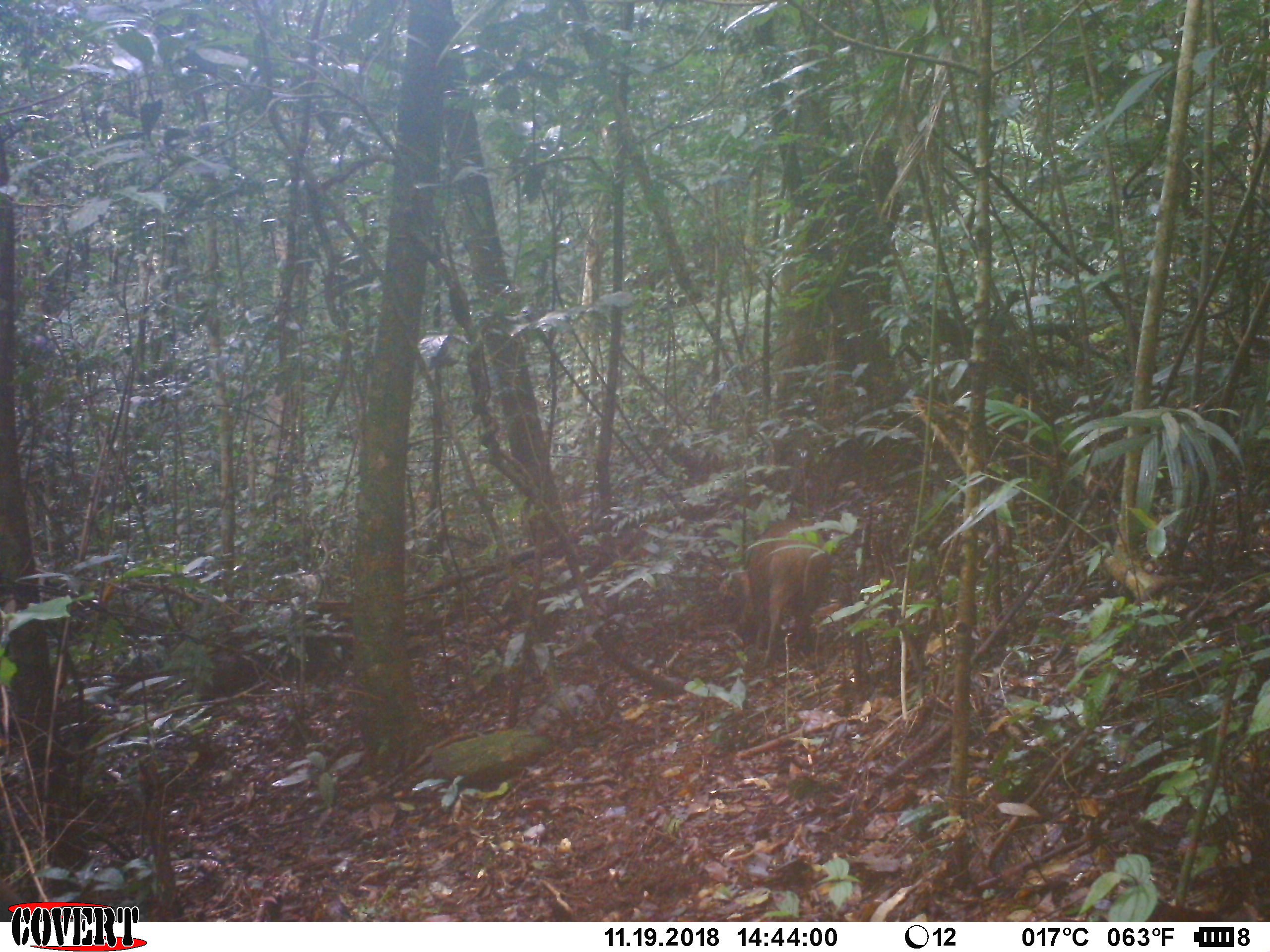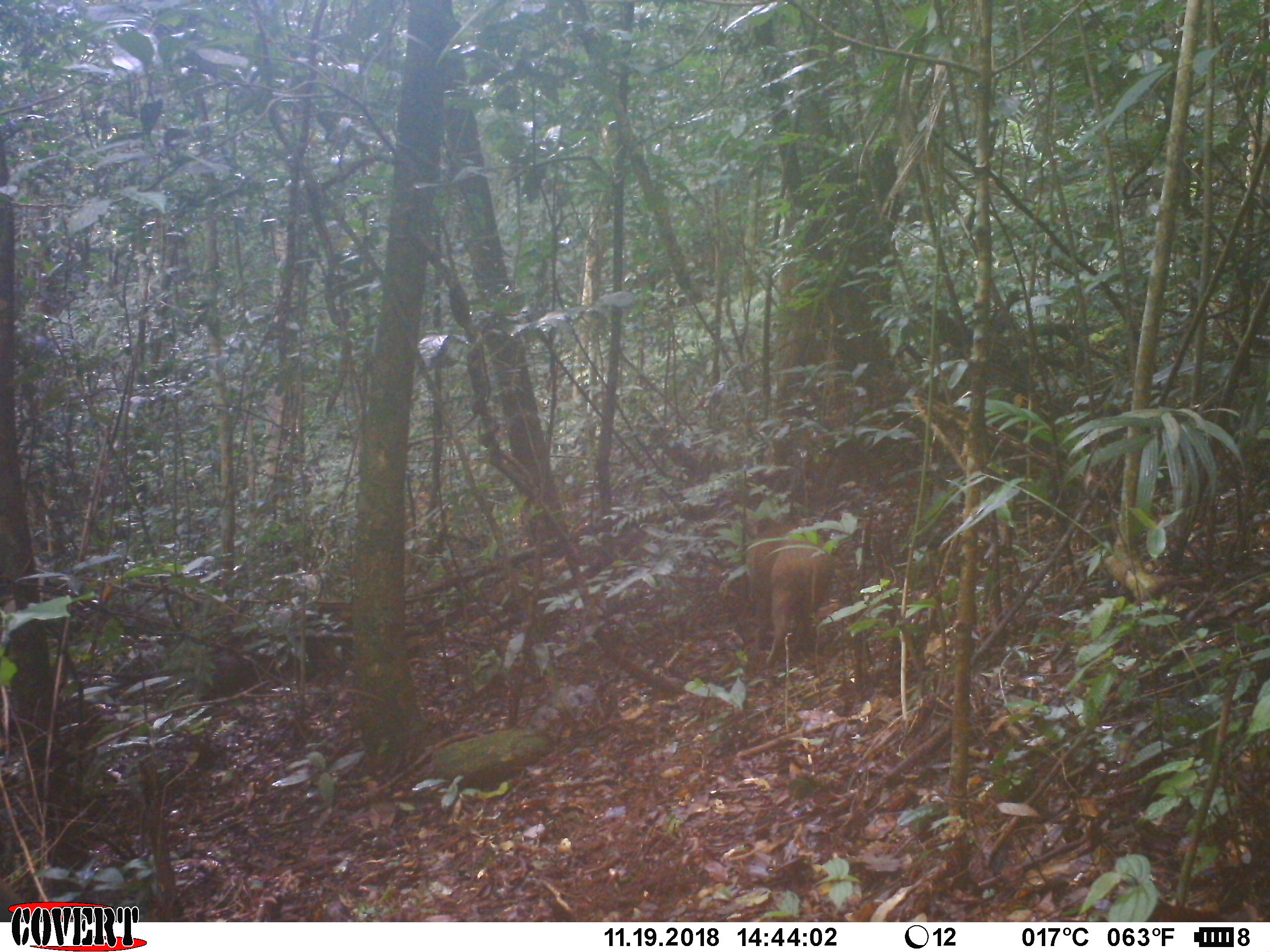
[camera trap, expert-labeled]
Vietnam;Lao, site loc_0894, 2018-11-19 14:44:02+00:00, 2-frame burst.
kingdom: Animalia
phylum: Chordata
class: Mammalia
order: Artiodactyla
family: Suidae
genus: Sus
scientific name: Sus scrofa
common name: eurasian wild pig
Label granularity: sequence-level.